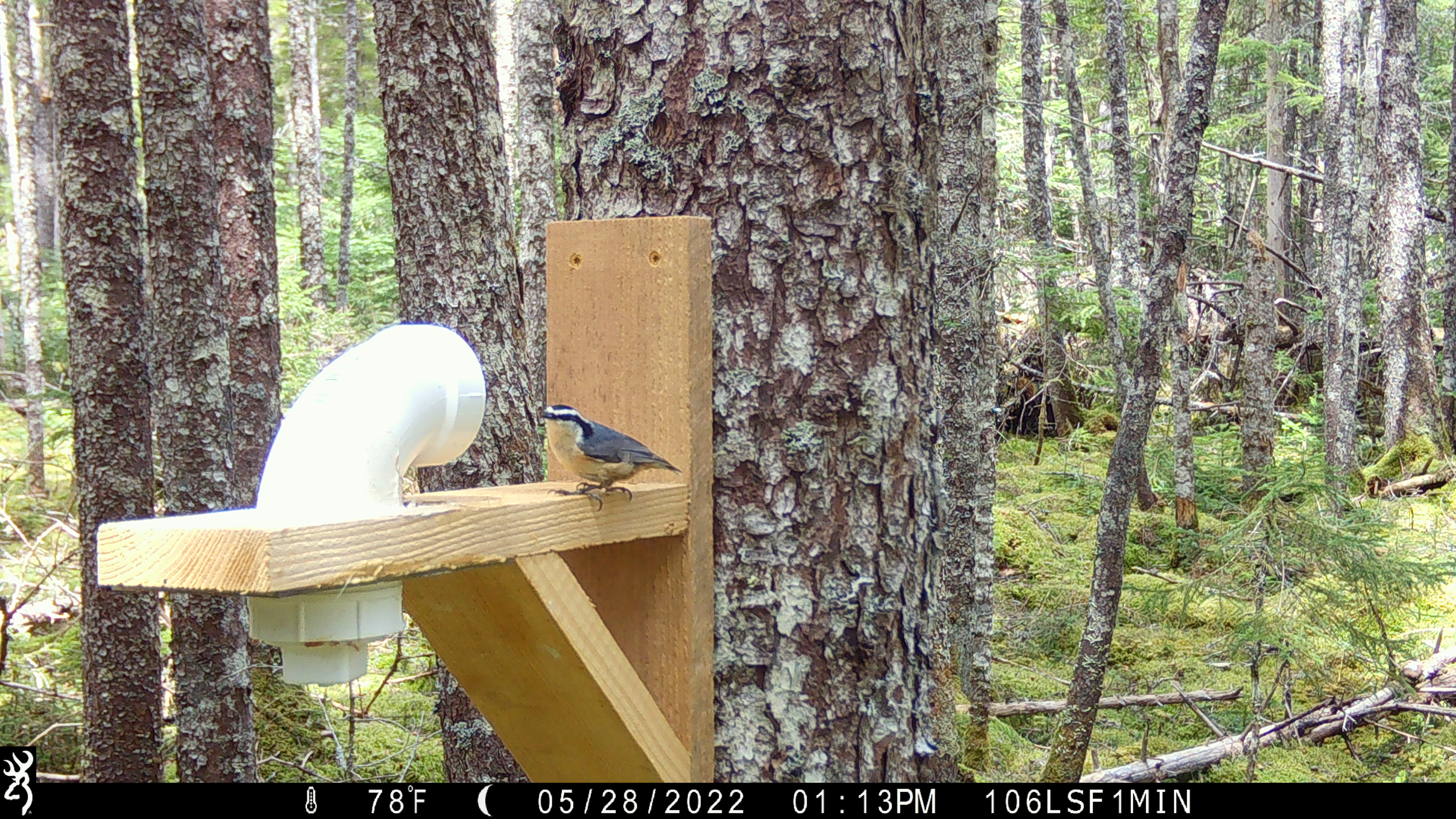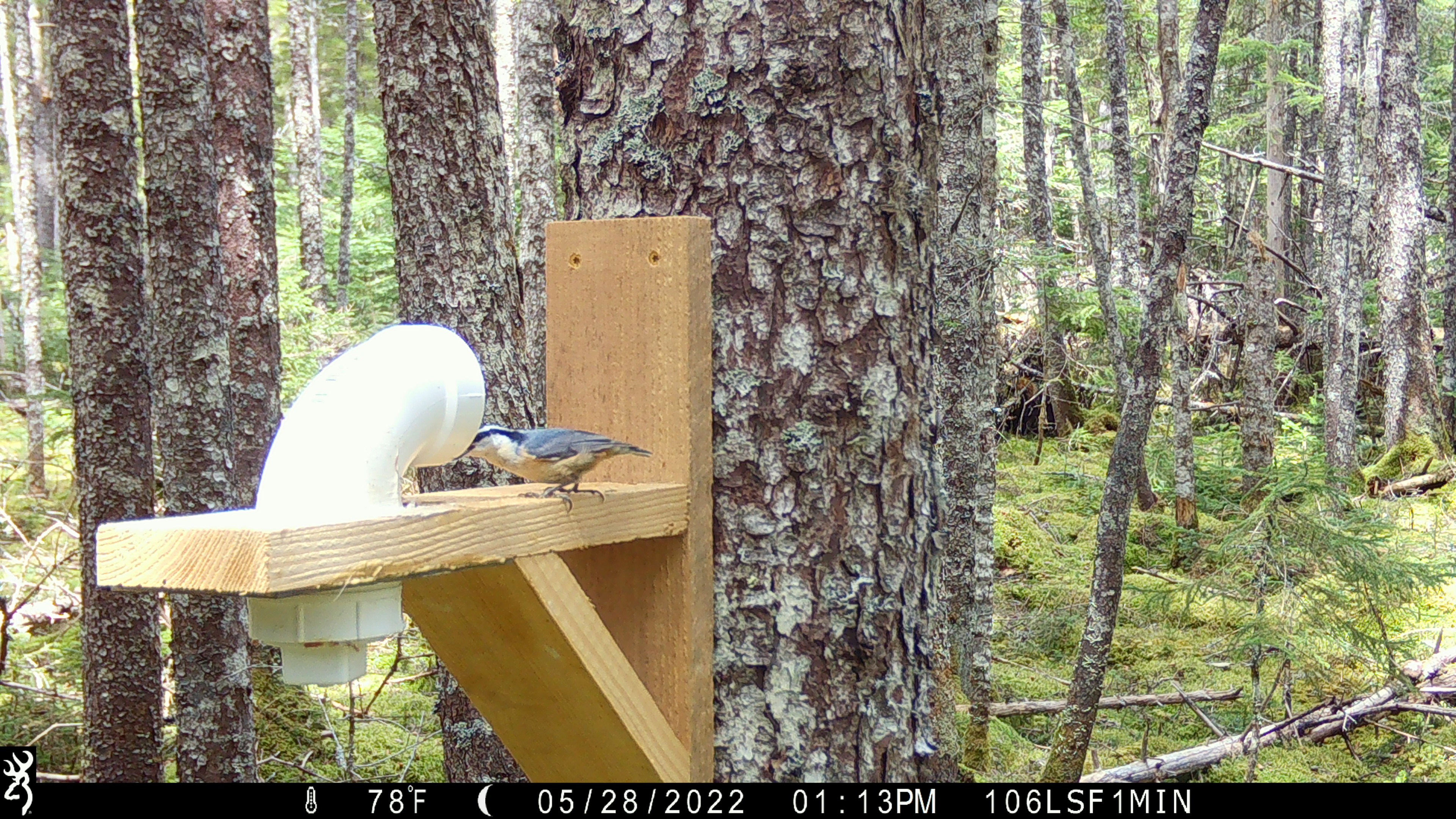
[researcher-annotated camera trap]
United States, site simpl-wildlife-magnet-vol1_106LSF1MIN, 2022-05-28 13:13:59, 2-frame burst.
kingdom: Animalia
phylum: Chordata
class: Aves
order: Passeriformes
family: Sittidae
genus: Sitta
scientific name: Sitta canadensis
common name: red-breasted nuthatch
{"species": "red-breasted nuthatch (Sitta canadensis)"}